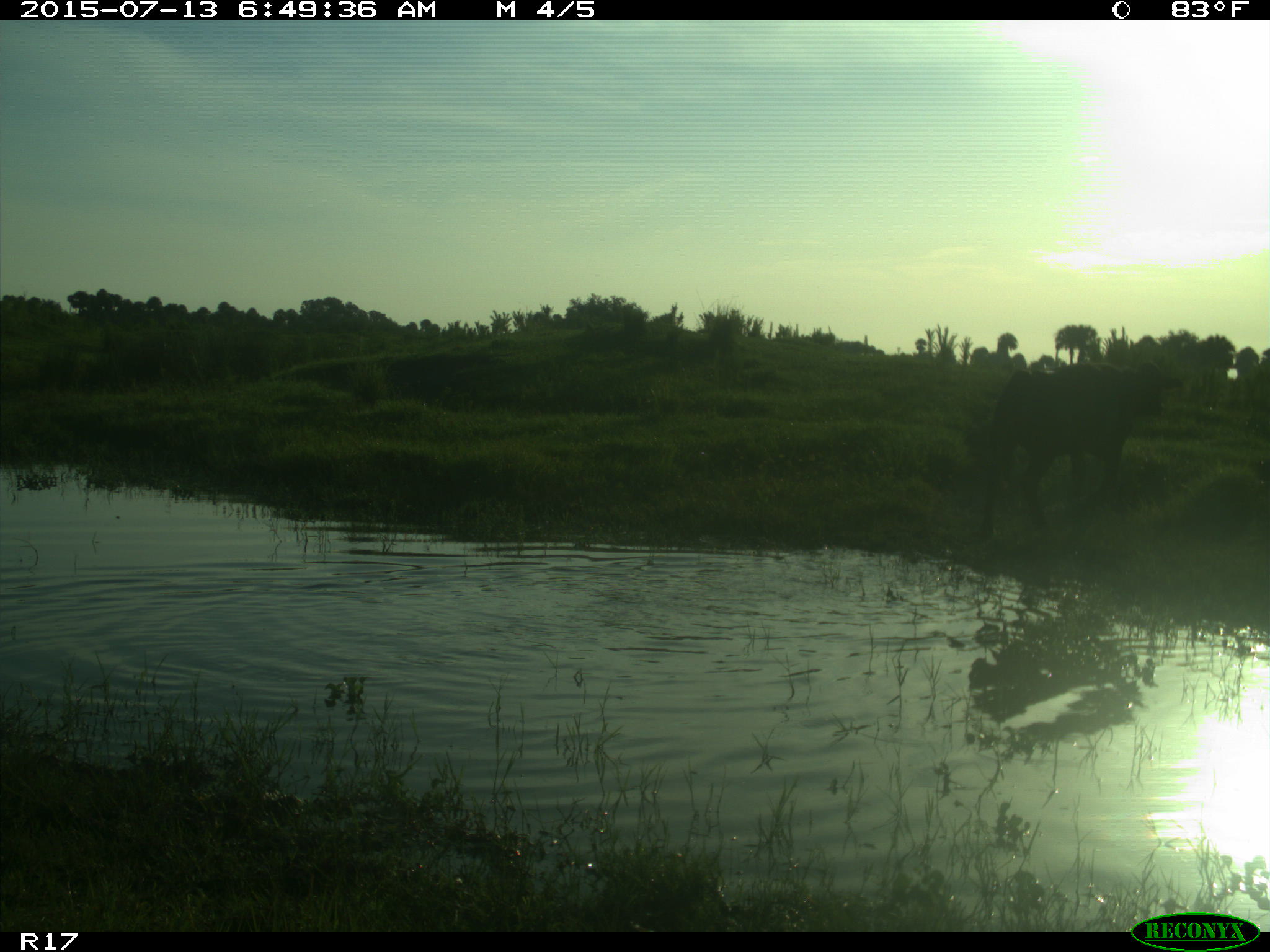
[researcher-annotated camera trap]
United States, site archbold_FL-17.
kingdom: Animalia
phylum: Chordata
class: Mammalia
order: Artiodactyla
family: Bovidae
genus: Bos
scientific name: Bos taurus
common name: domestic cow